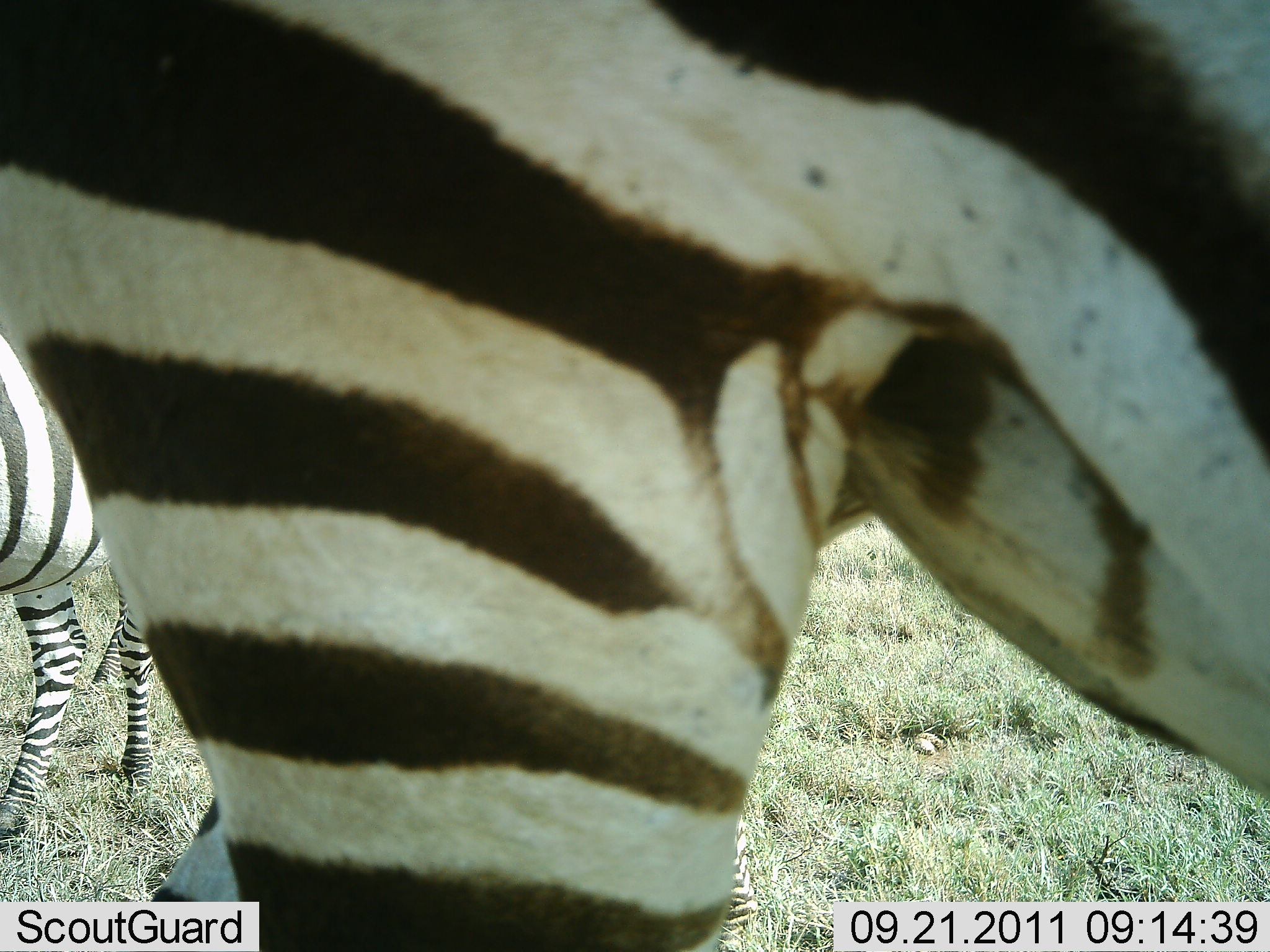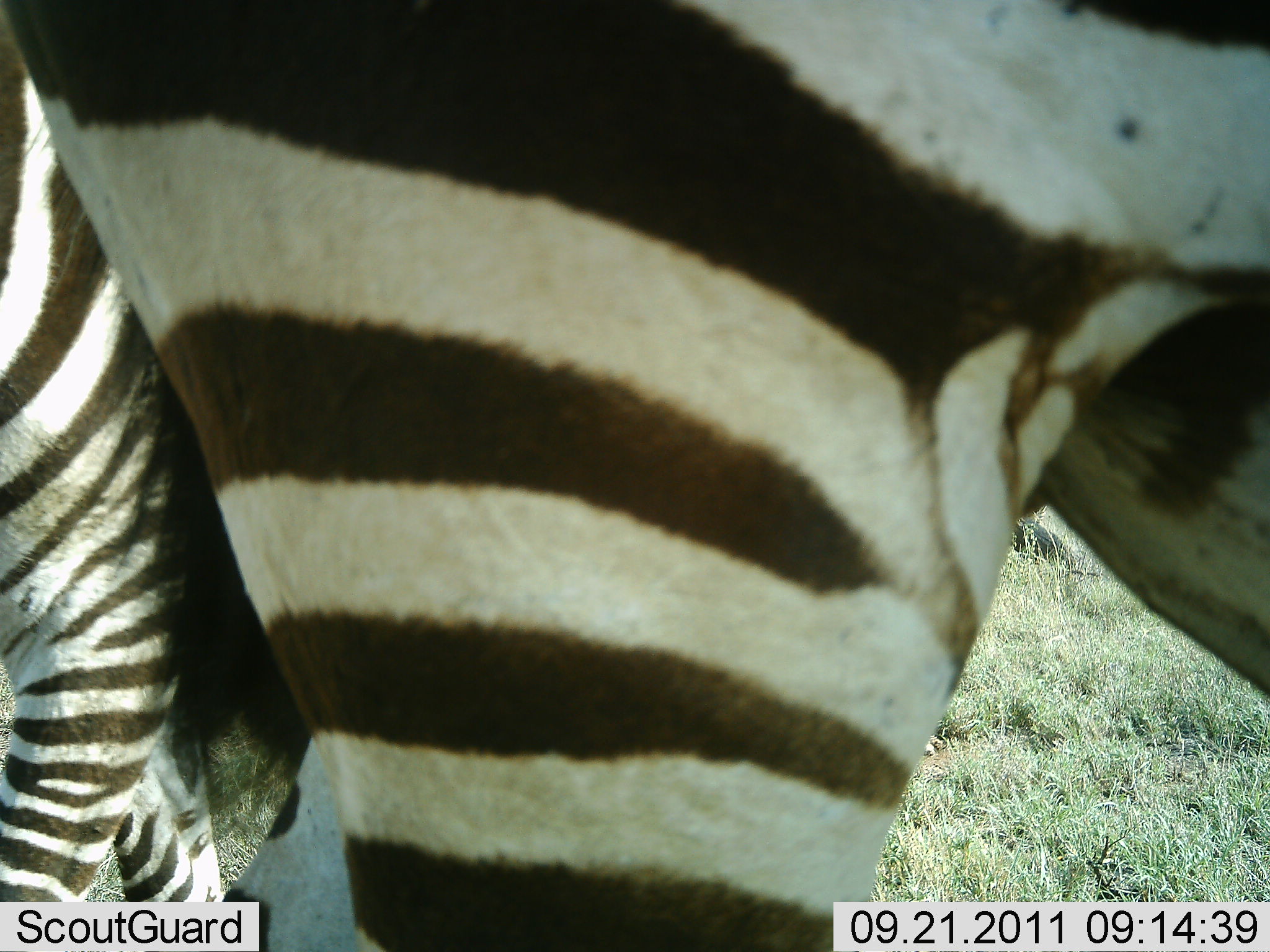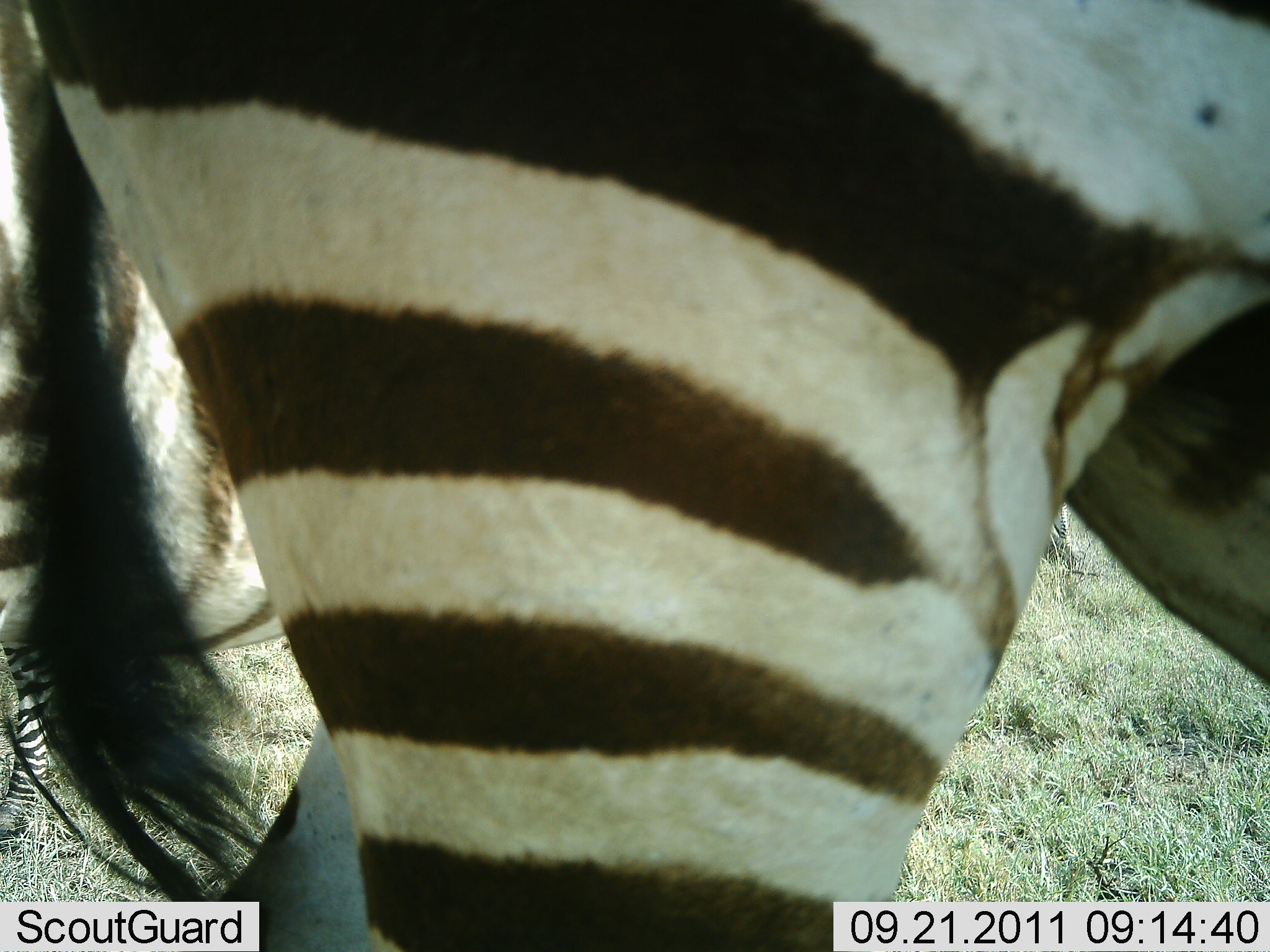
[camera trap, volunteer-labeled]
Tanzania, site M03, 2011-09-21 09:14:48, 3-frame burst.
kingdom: Animalia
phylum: Chordata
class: Mammalia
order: Perissodactyla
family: Equidae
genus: Equus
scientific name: Equus quagga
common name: plains zebra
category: zebra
Zebra (plains zebra) (Equus quagga), count 2. Behavior (volunteer vote fractions): standing 70%, resting 0%, moving 40%, interacting 0%. Young present (vote fraction): 0%. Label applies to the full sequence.